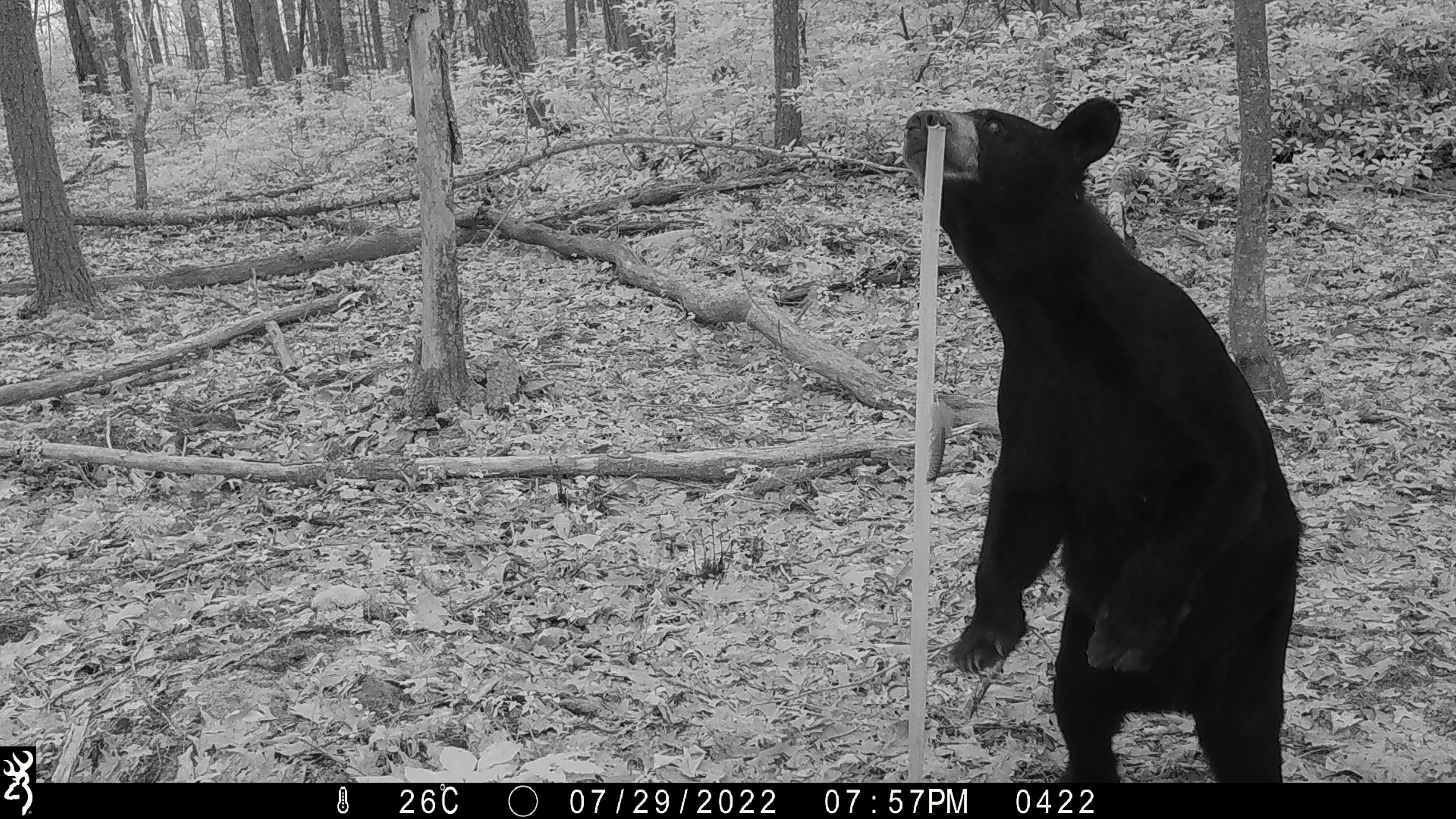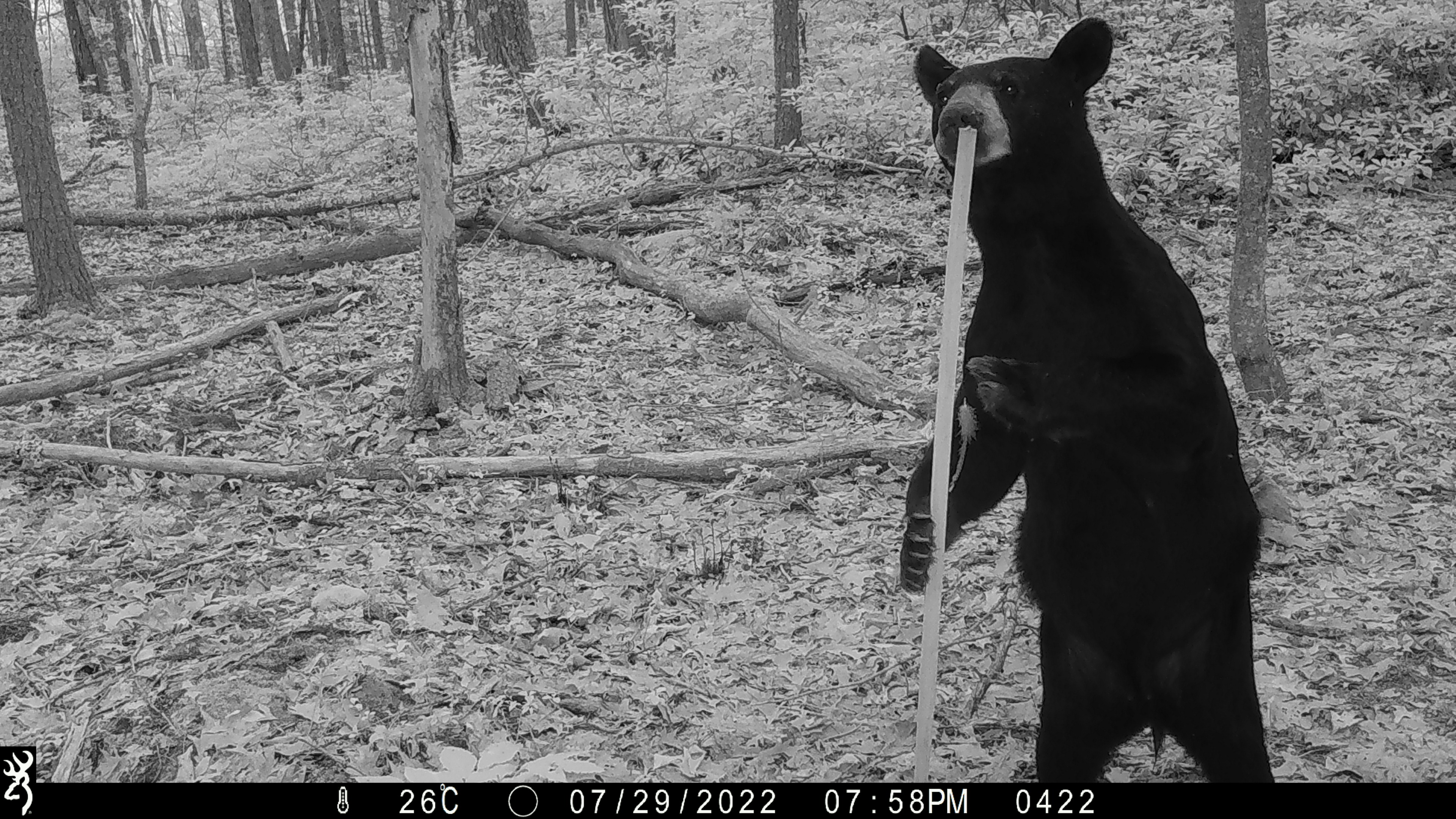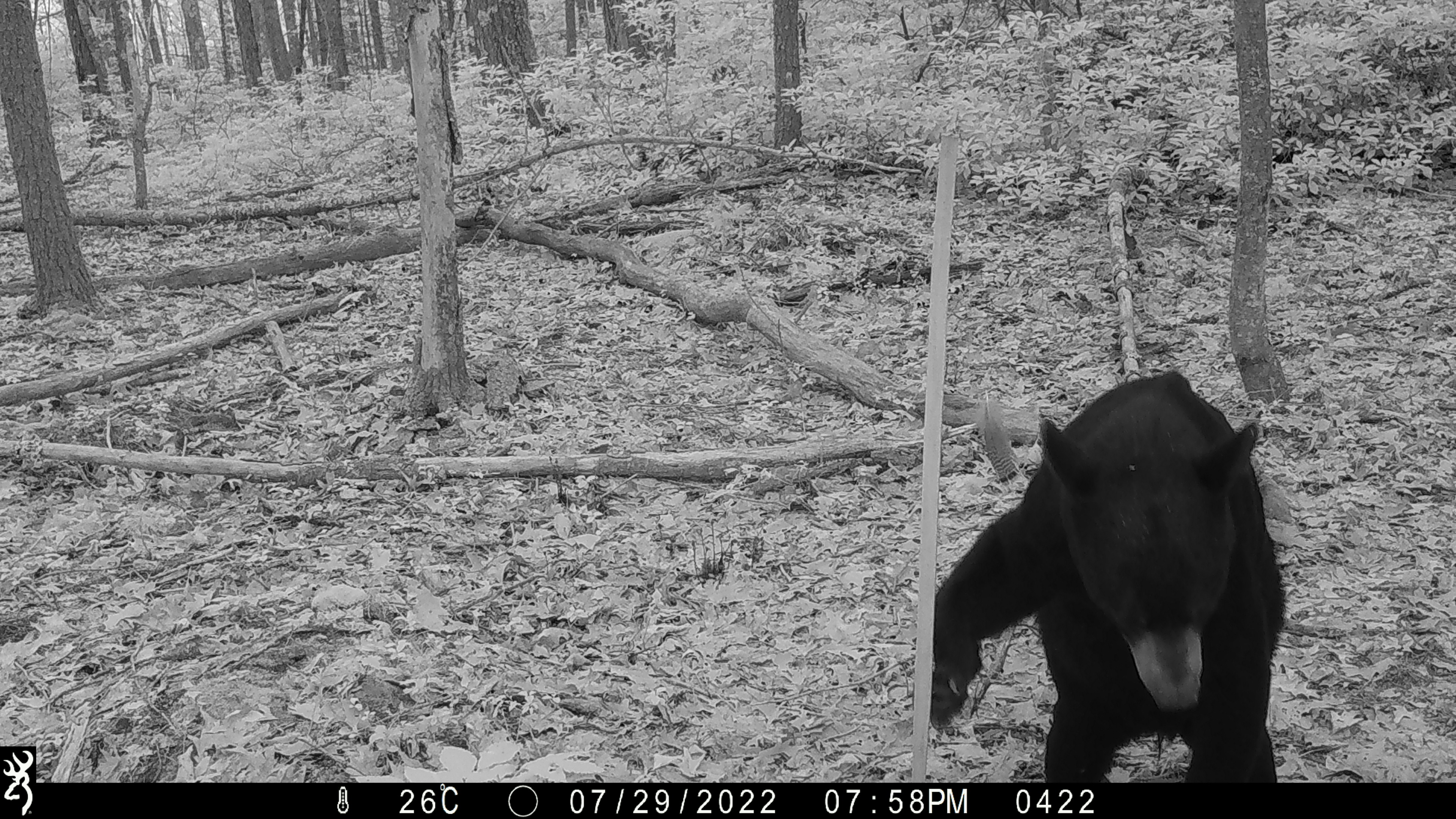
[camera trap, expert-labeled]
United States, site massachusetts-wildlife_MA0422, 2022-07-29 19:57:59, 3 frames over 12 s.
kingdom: Animalia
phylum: Chordata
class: Mammalia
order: Carnivora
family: Ursidae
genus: Ursus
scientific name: Ursus americanus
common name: black bear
Black bear (Ursus americanus).